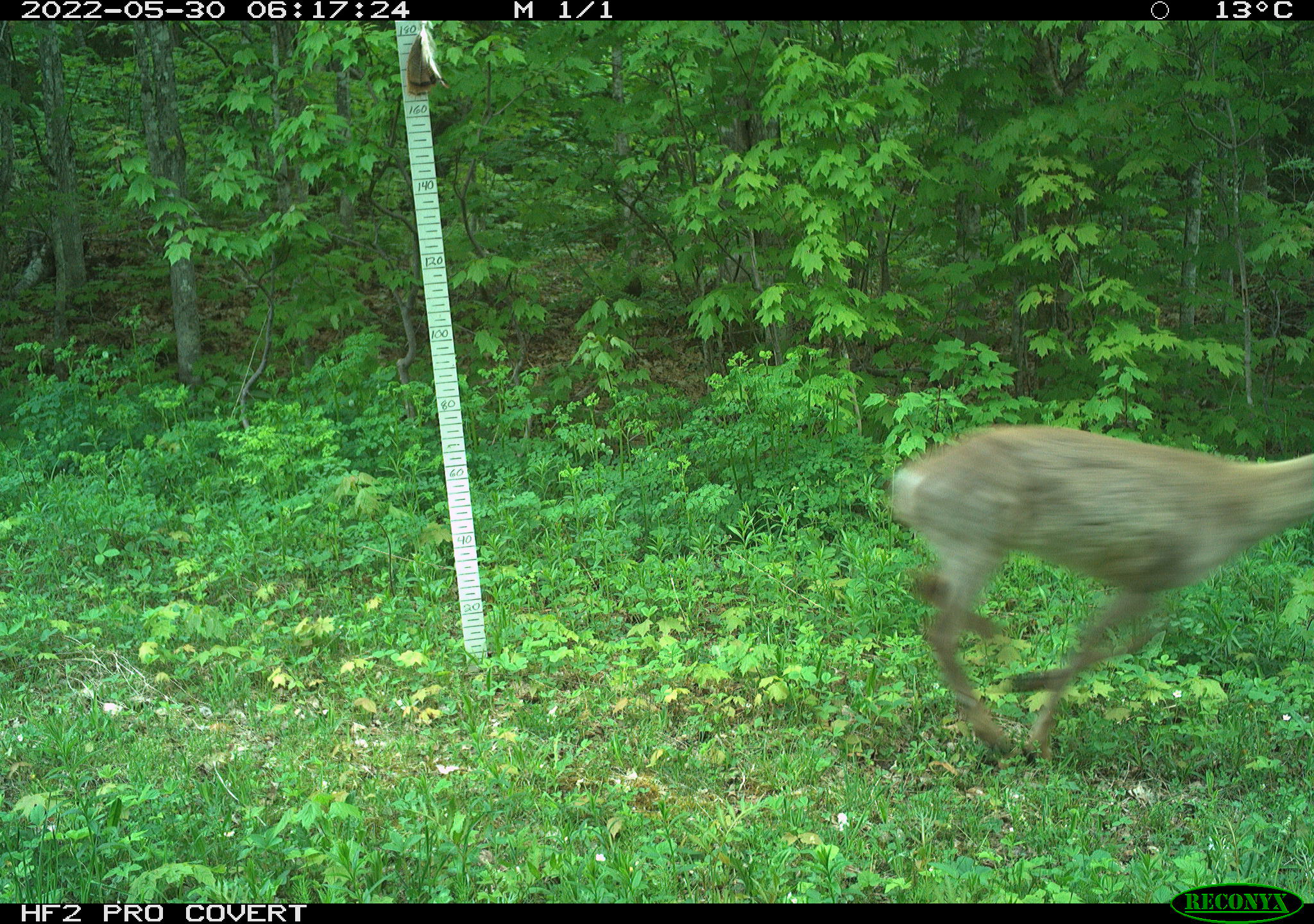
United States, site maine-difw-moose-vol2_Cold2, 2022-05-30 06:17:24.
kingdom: Animalia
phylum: Chordata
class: Mammalia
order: Artiodactyla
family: Cervidae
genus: Odocoileus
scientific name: Odocoileus virginianus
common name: white-tailed deer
White-tailed deer (Odocoileus virginianus).